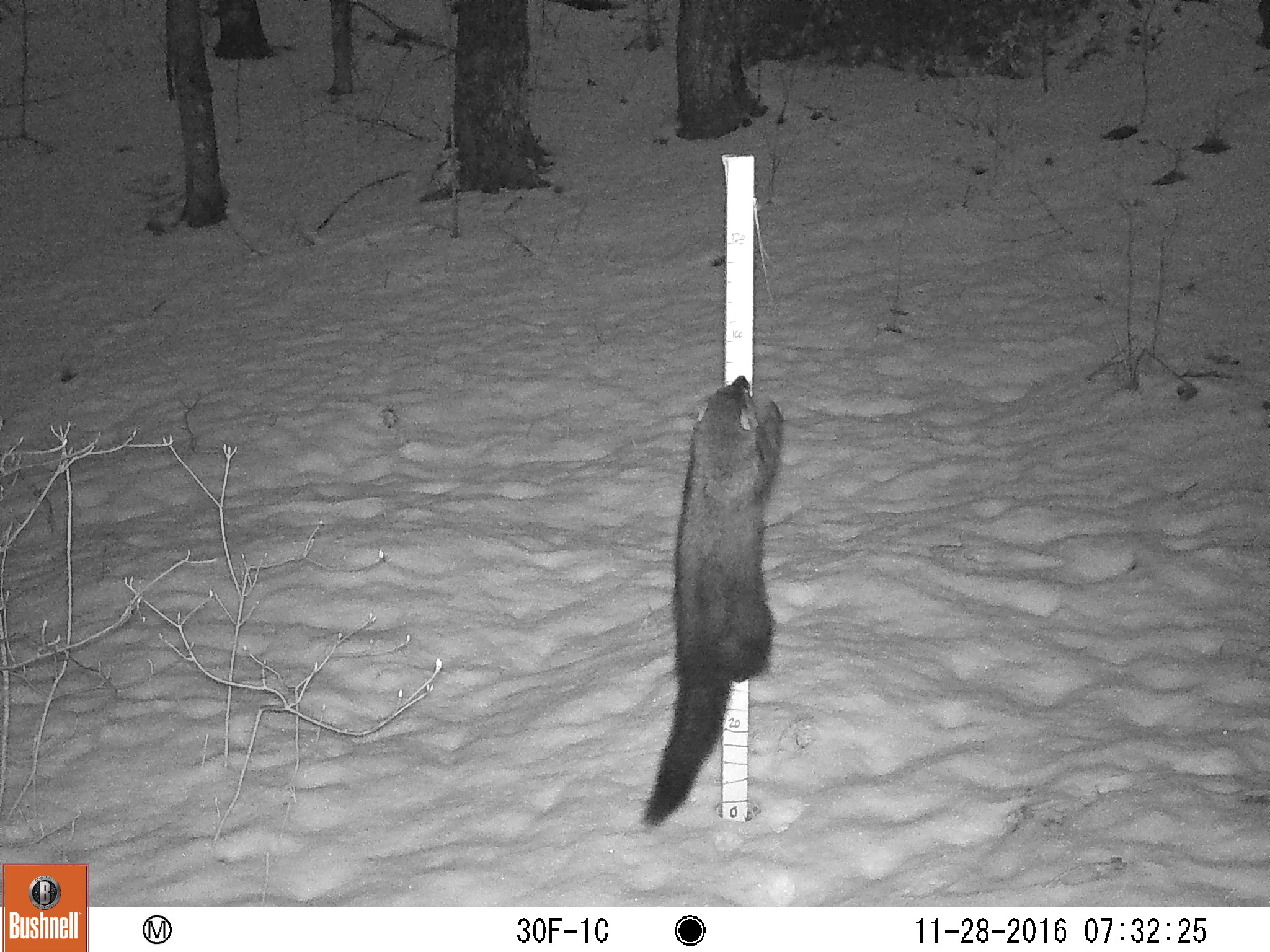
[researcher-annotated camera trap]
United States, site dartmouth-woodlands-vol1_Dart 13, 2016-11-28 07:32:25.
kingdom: Animalia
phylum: Chordata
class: Mammalia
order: Carnivora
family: Mustelidae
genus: Pekania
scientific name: Pekania pennanti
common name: fisher